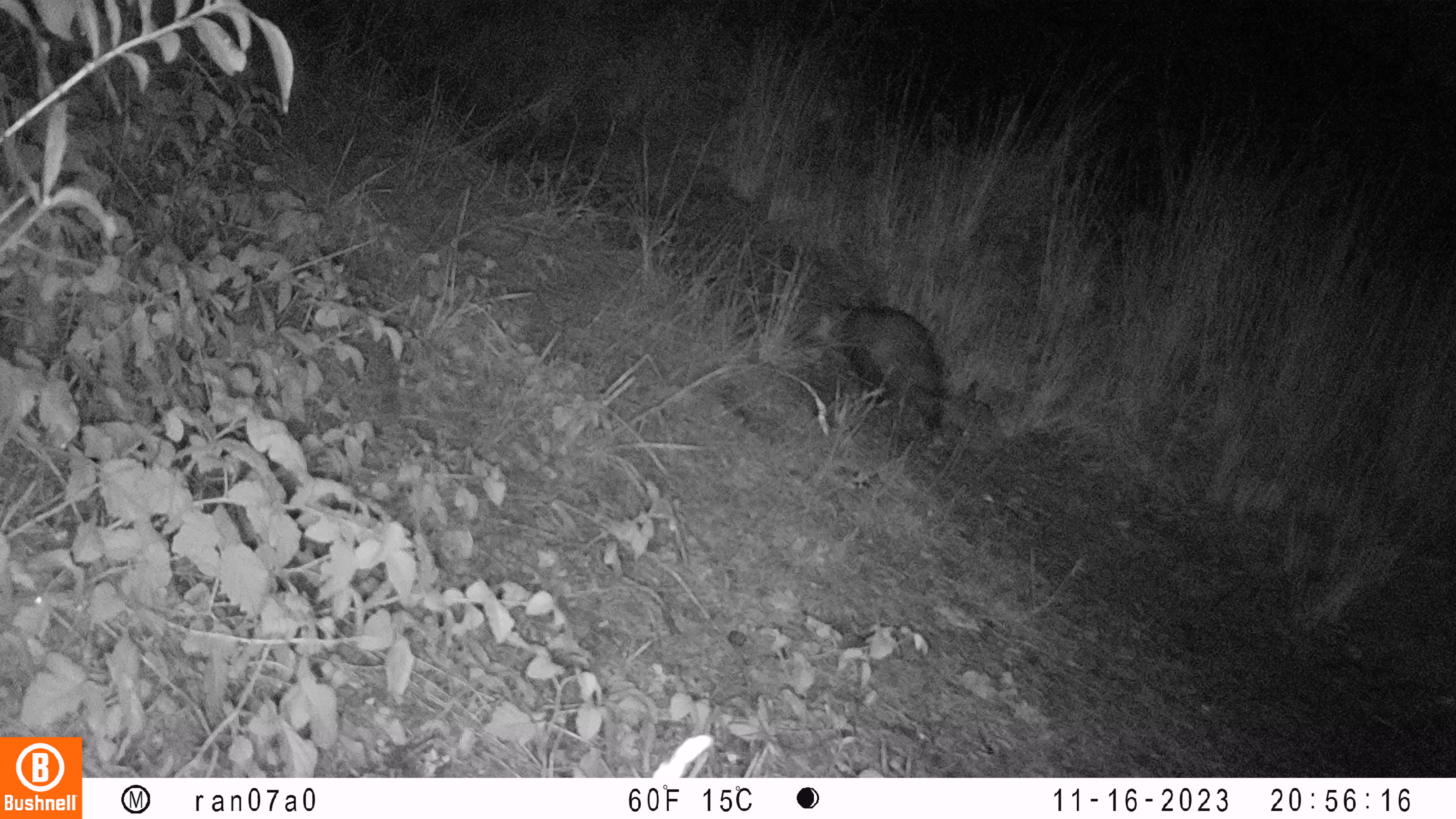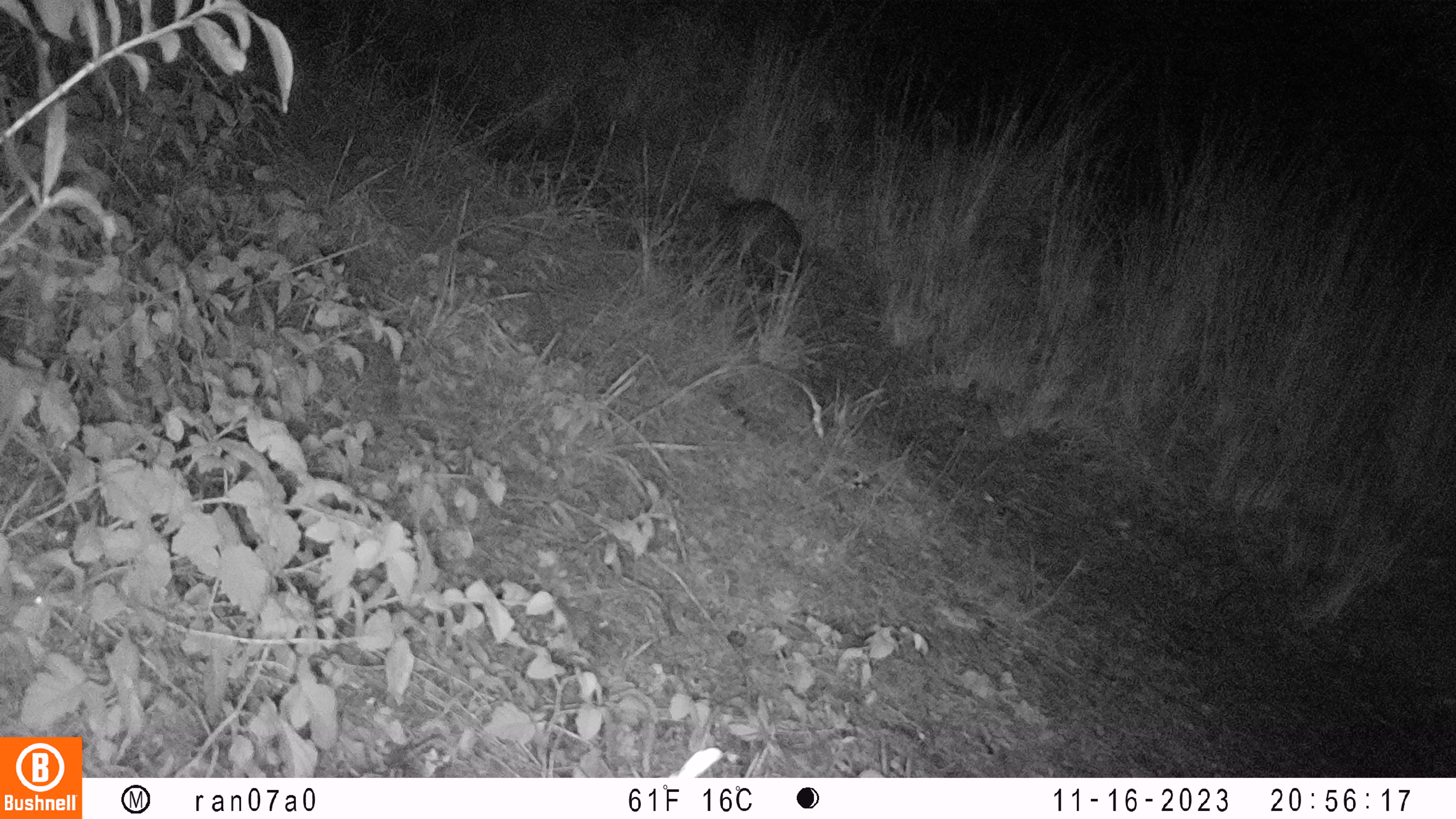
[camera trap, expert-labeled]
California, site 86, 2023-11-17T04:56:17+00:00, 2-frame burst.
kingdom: Animalia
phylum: Chordata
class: Mammalia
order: Carnivora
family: Felidae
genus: Lynx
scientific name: Lynx rufus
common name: bobcat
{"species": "bobcat (Lynx rufus)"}